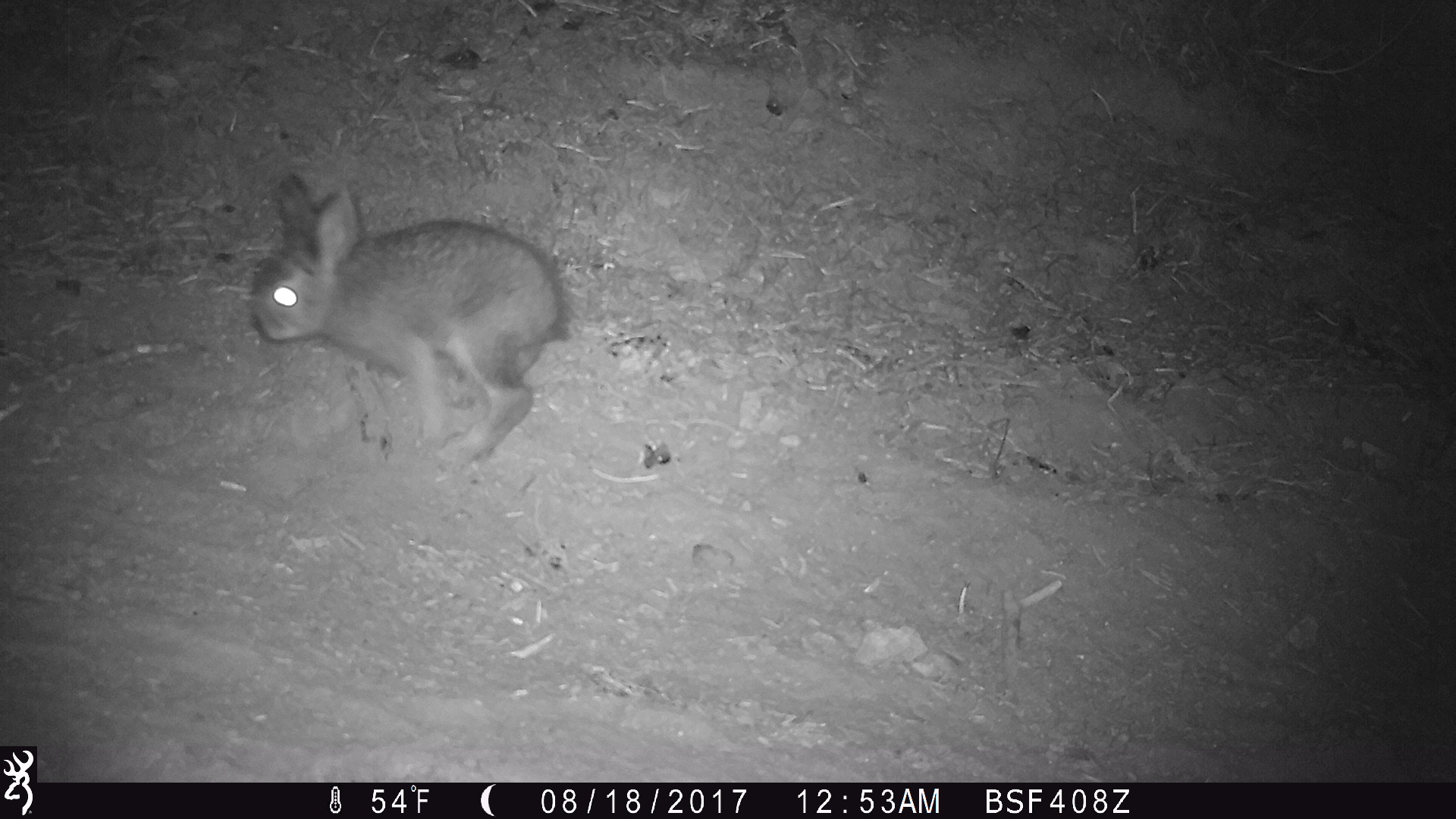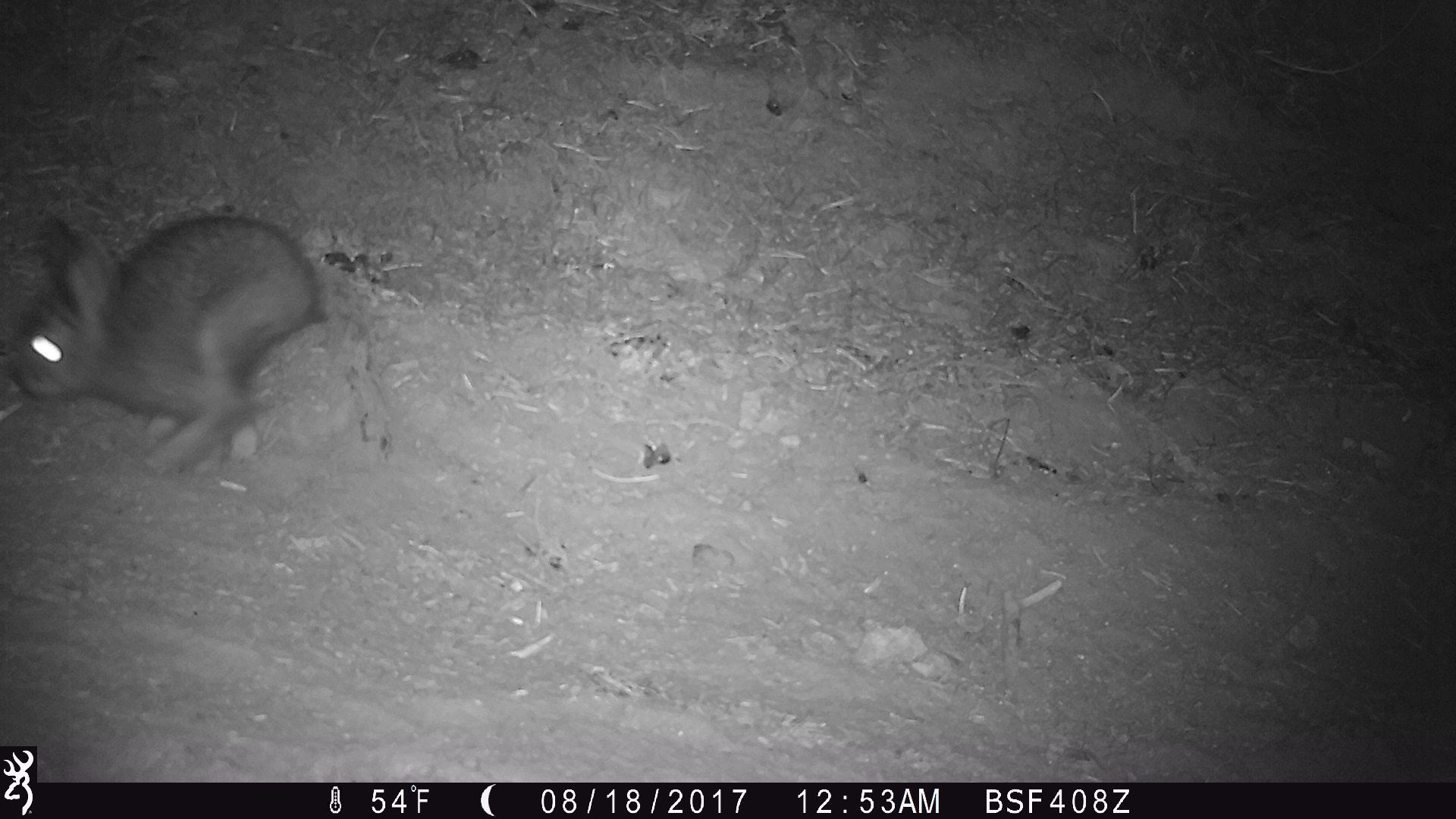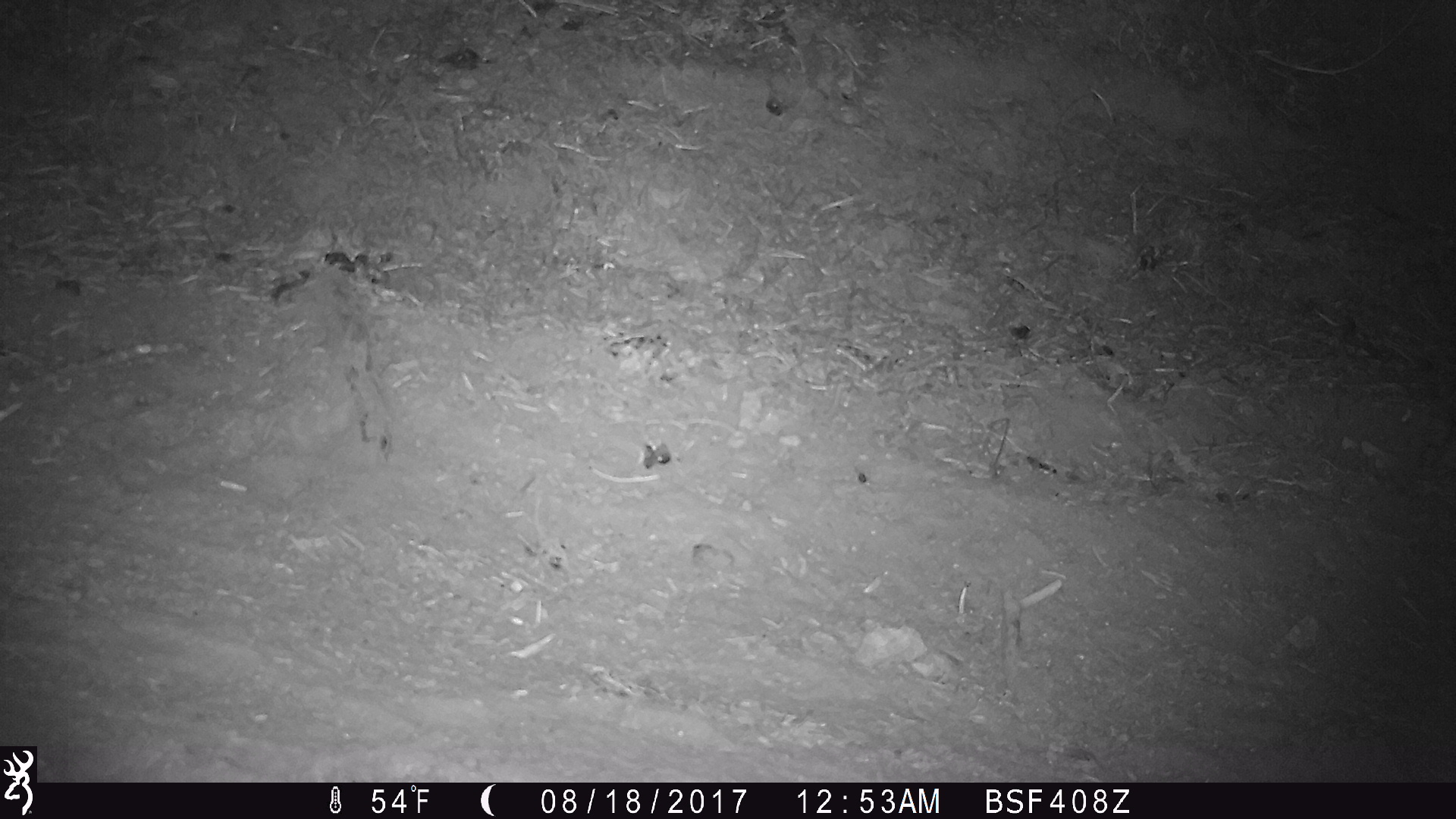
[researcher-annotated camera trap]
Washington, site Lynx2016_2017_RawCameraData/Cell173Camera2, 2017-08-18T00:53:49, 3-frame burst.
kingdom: Animalia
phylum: Chordata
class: Mammalia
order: Lagomorpha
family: Leporidae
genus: Lepus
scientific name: Lepus americanus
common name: snowshoe hare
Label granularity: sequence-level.